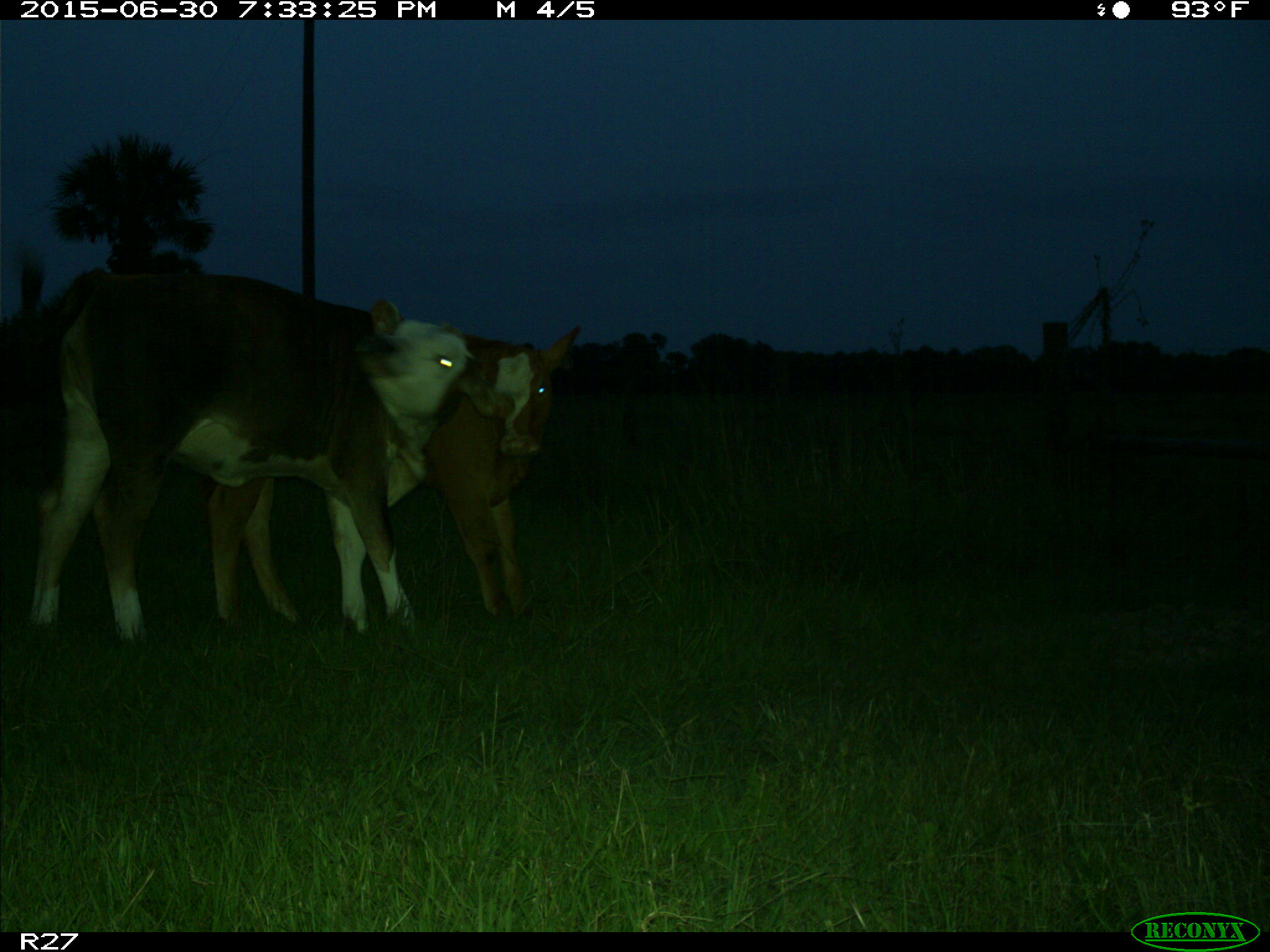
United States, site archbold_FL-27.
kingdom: Animalia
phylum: Chordata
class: Mammalia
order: Artiodactyla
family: Bovidae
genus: Bos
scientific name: Bos taurus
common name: domestic cow